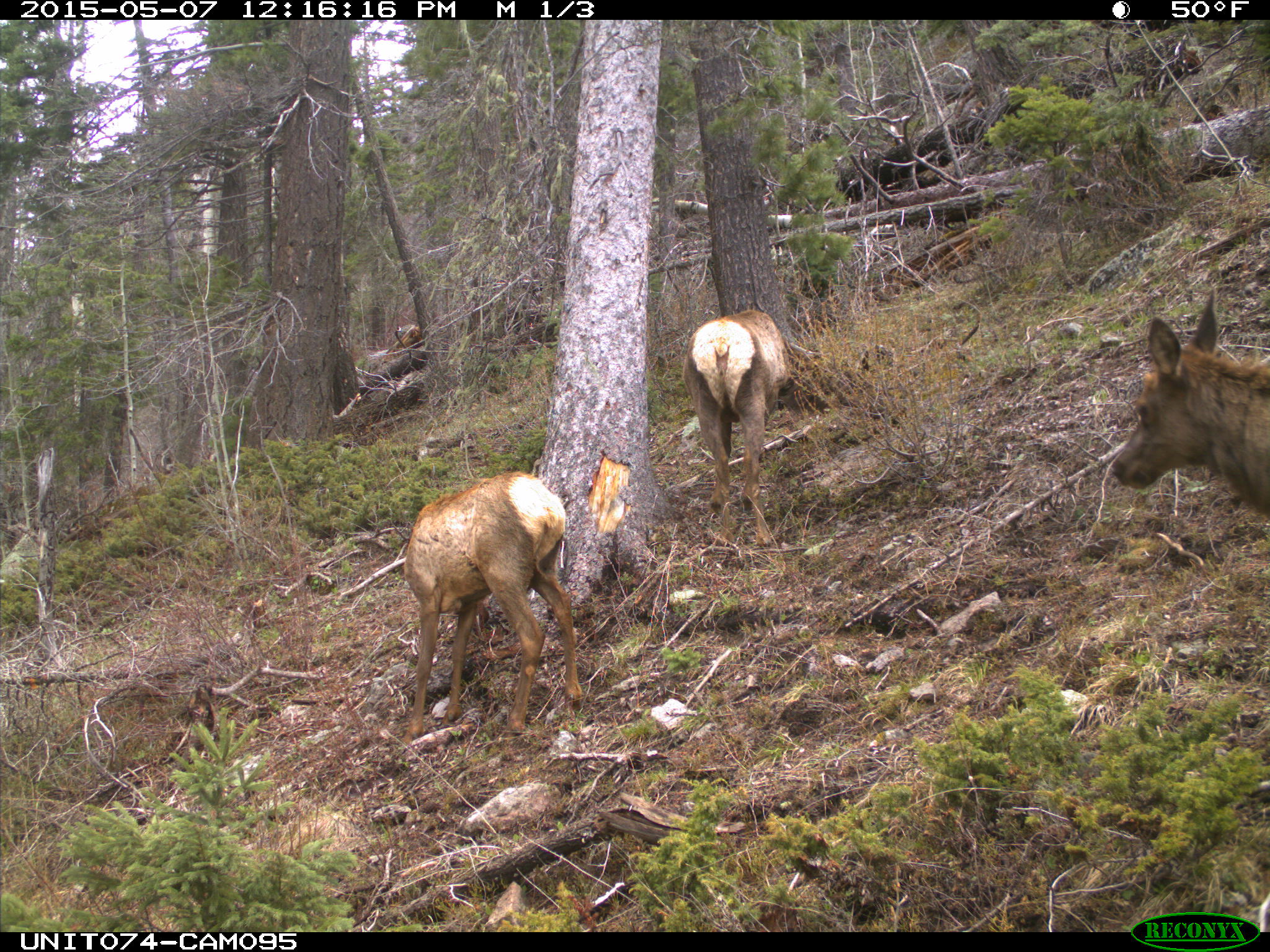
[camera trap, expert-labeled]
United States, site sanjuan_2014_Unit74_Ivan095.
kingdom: Animalia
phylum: Chordata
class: Mammalia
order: Artiodactyla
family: Cervidae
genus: Cervus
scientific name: Cervus elaphus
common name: red deer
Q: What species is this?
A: Cervus elaphus (red deer).